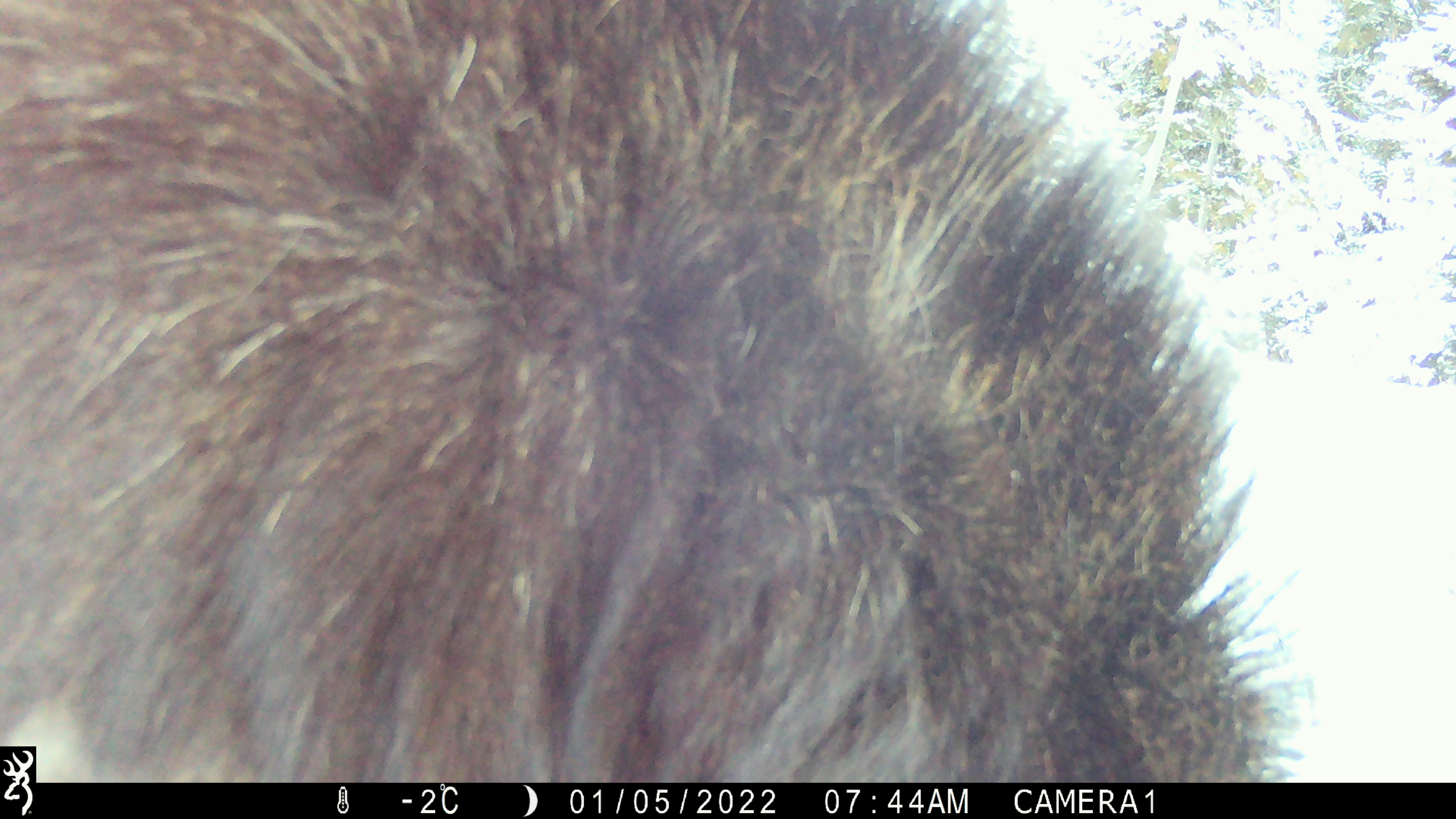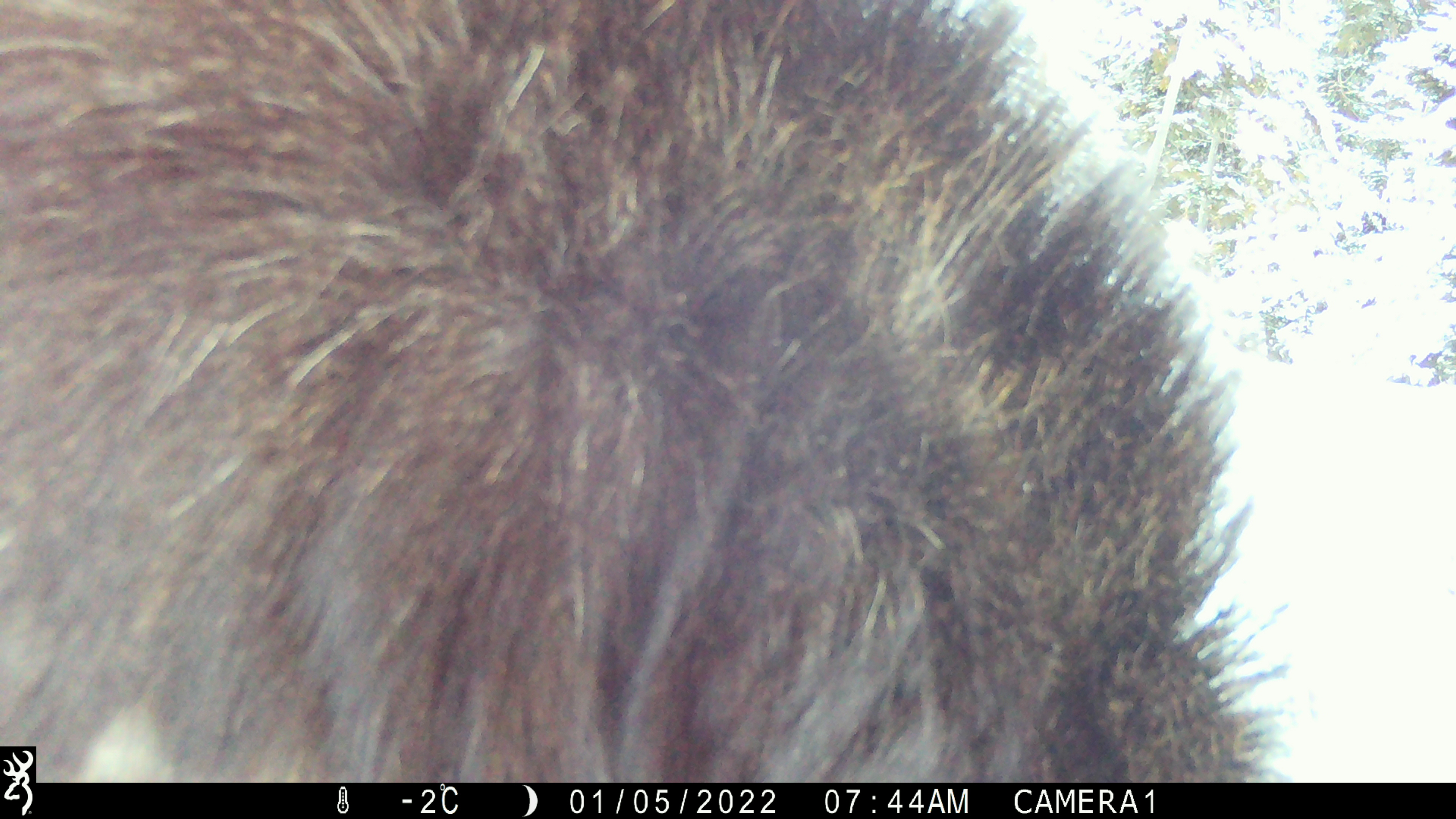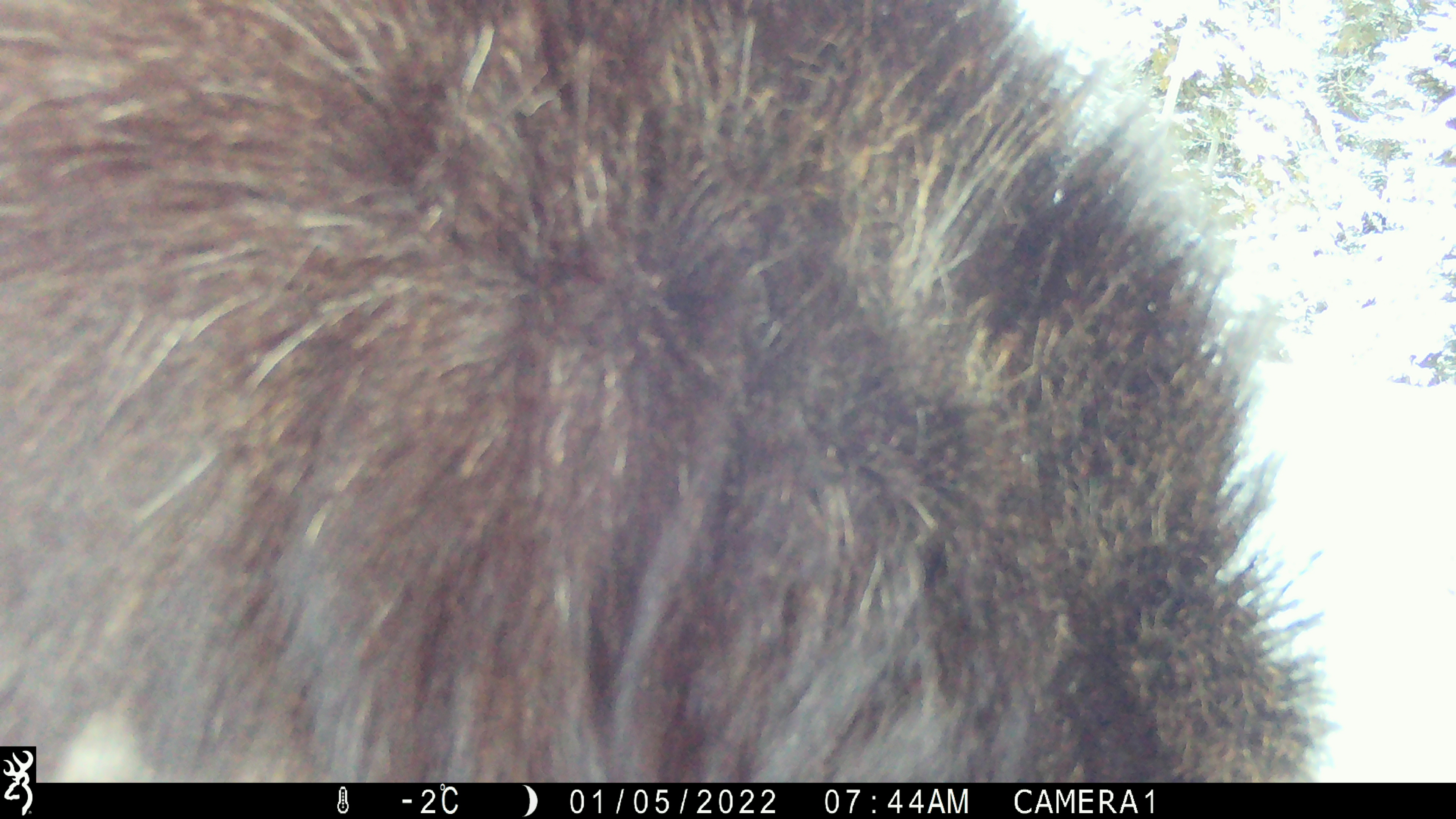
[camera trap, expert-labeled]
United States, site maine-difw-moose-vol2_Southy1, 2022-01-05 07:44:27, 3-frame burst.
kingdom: Animalia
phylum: Chordata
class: Mammalia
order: Artiodactyla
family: Cervidae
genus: Alces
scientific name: Alces alces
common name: moose